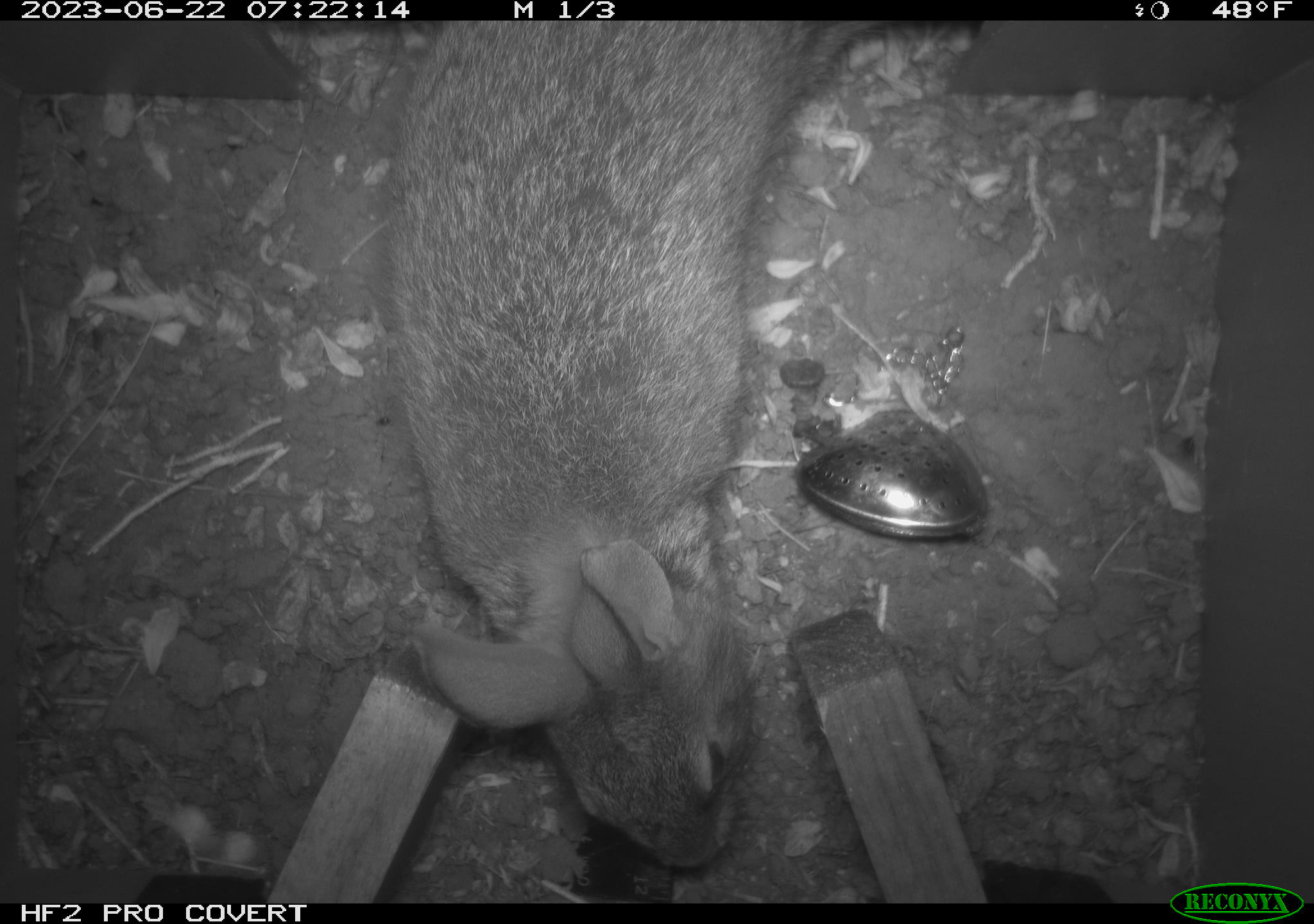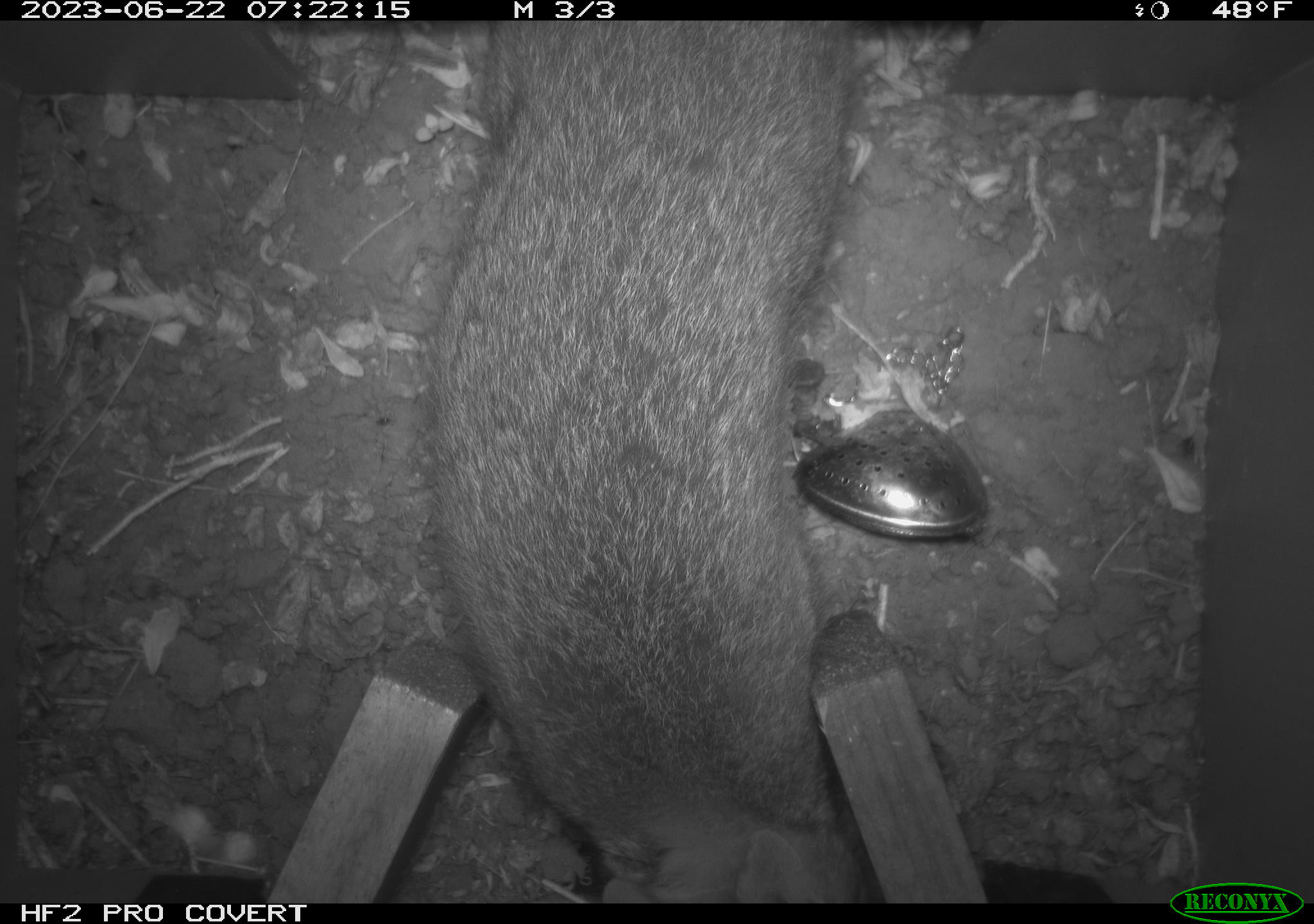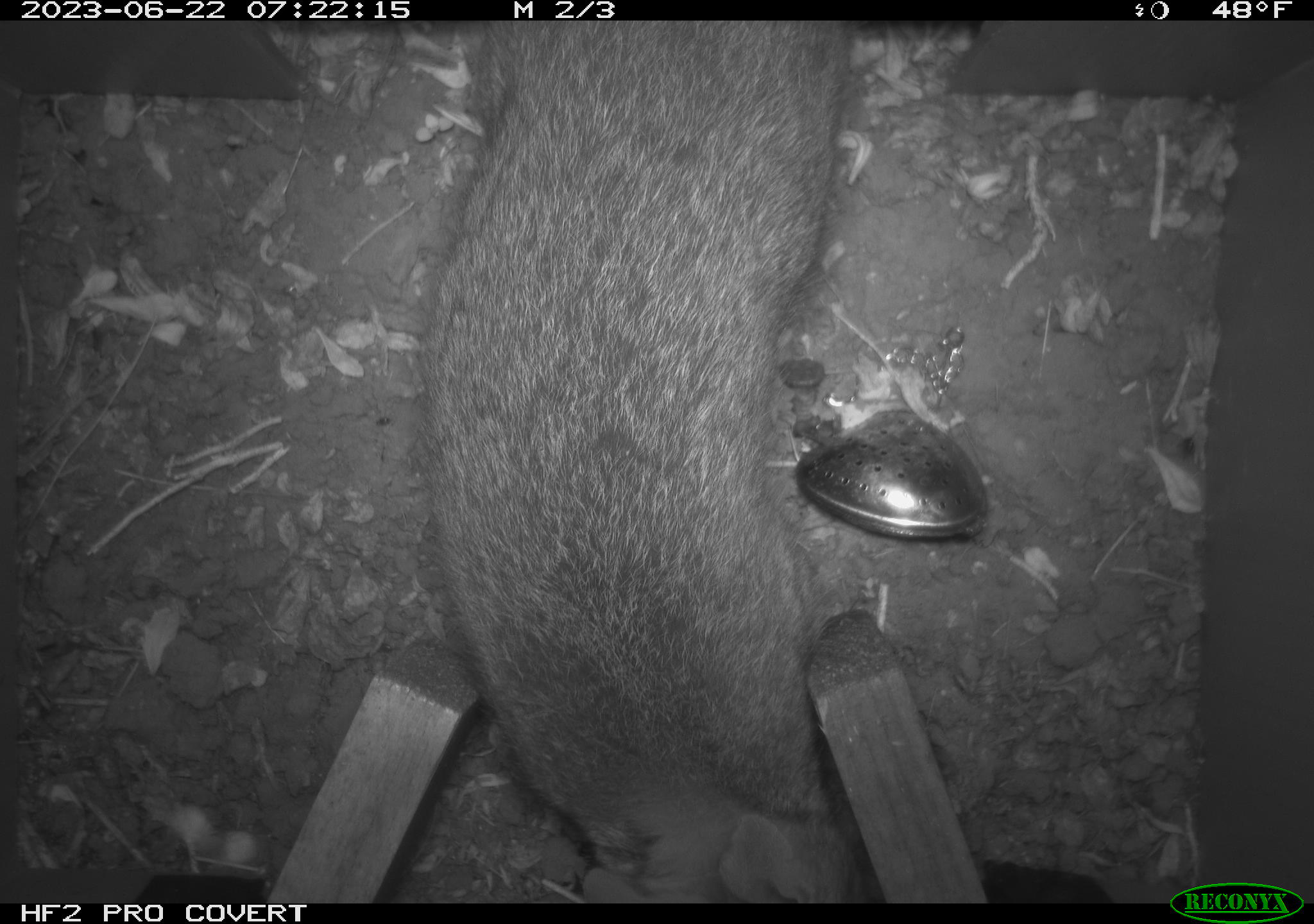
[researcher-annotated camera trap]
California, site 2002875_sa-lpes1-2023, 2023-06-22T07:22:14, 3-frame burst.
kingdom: Animalia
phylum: Chordata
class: Mammalia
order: Lagomorpha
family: Leporidae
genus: Sylvilagus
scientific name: Sylvilagus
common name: cottontail rabbits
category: sylvilagus species